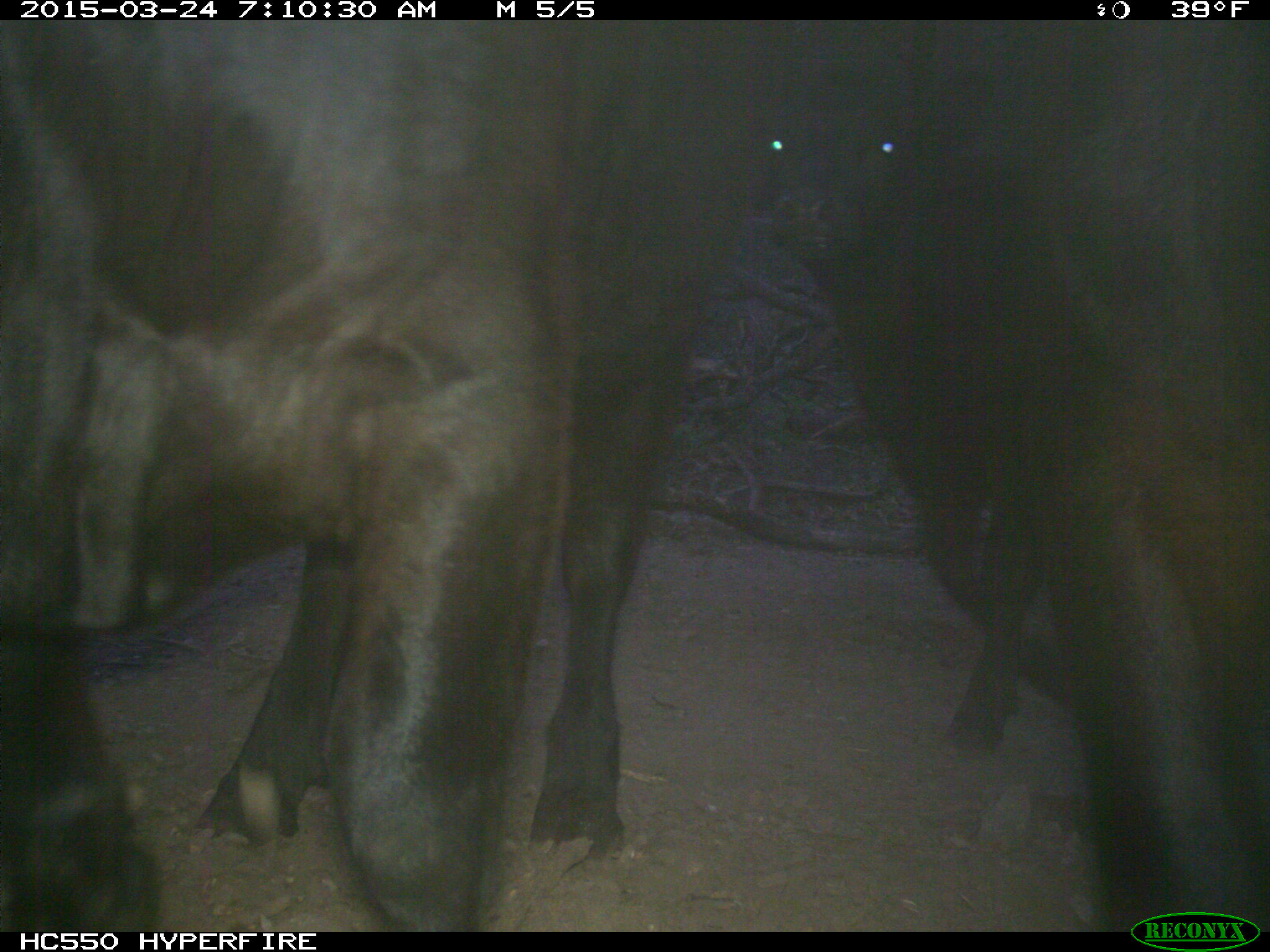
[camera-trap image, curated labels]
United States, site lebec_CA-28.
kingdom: Animalia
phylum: Chordata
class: Mammalia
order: Artiodactyla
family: Bovidae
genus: Bos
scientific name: Bos taurus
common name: domestic cow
Bos taurus (domestic cow).